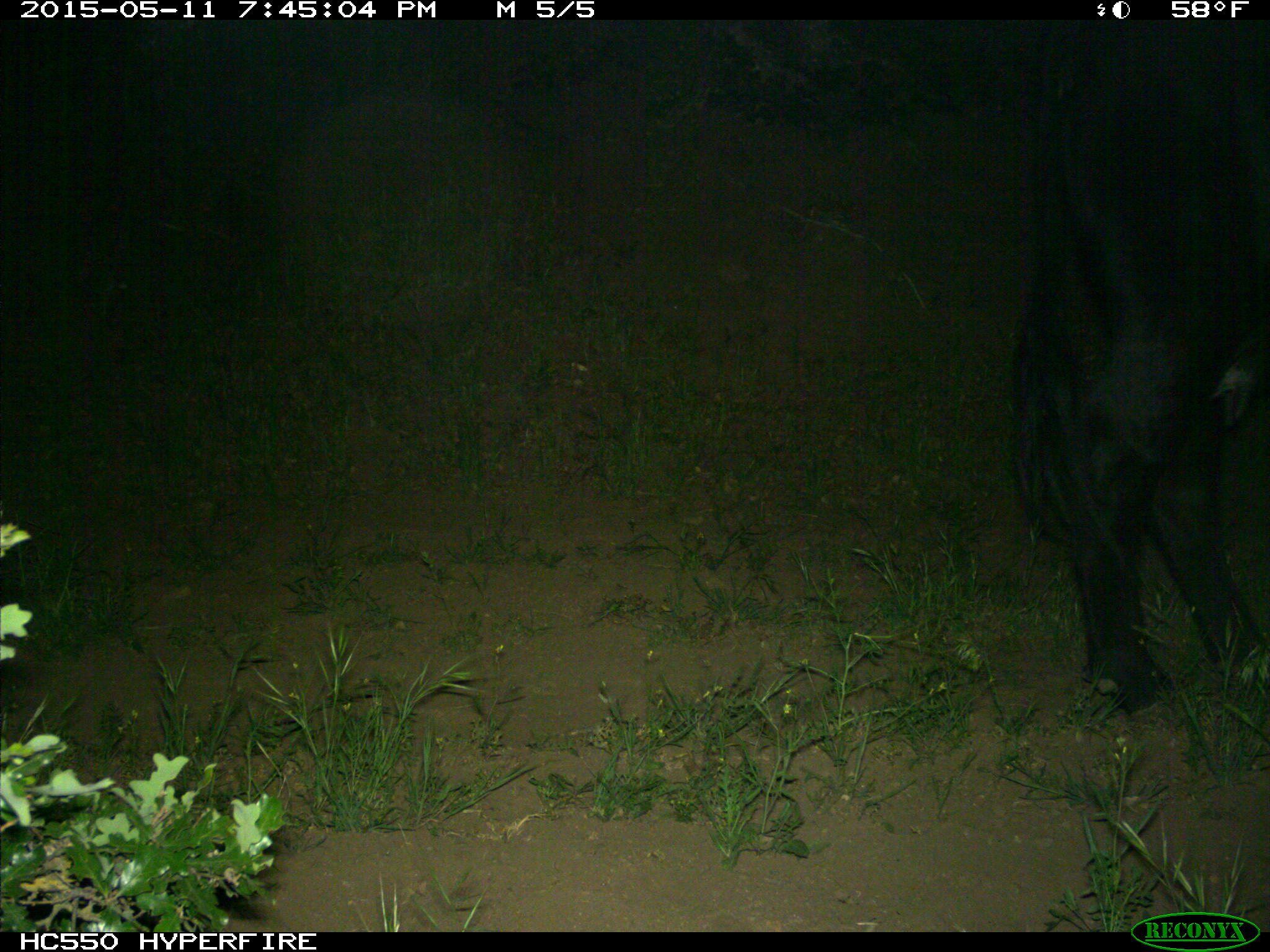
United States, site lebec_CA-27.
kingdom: Animalia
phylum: Chordata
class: Mammalia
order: Artiodactyla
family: Bovidae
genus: Bos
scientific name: Bos taurus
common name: domestic cow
Bos taurus (domestic cow).